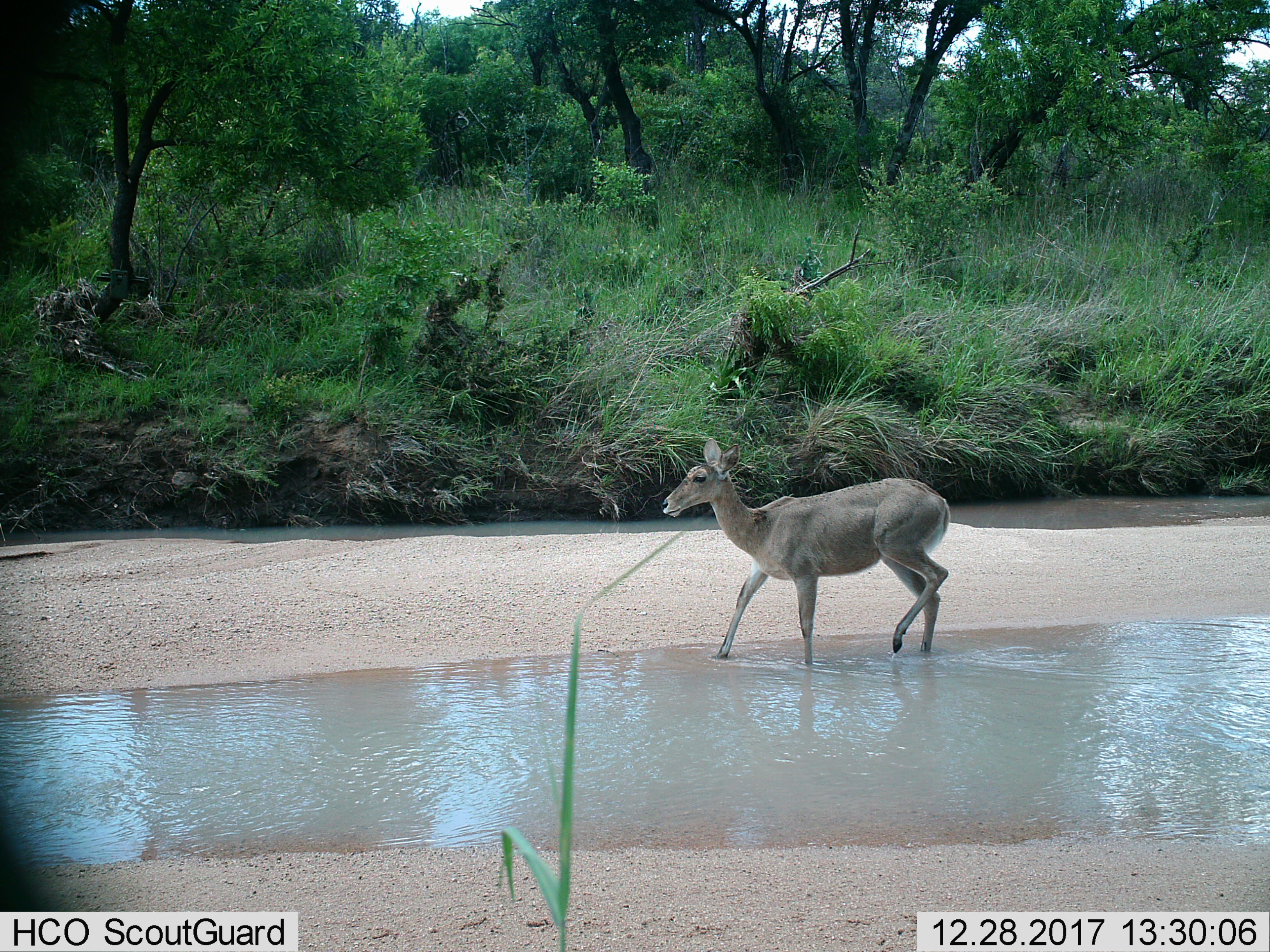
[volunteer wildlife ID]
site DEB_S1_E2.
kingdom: Animalia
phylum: Chordata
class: Mammalia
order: Artiodactyla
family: Bovidae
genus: Sylvicapra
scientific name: Sylvicapra grimmia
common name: common duiker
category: duikercommongrey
Duikercommongrey (common duiker) (Sylvicapra grimmia), count 1. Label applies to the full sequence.